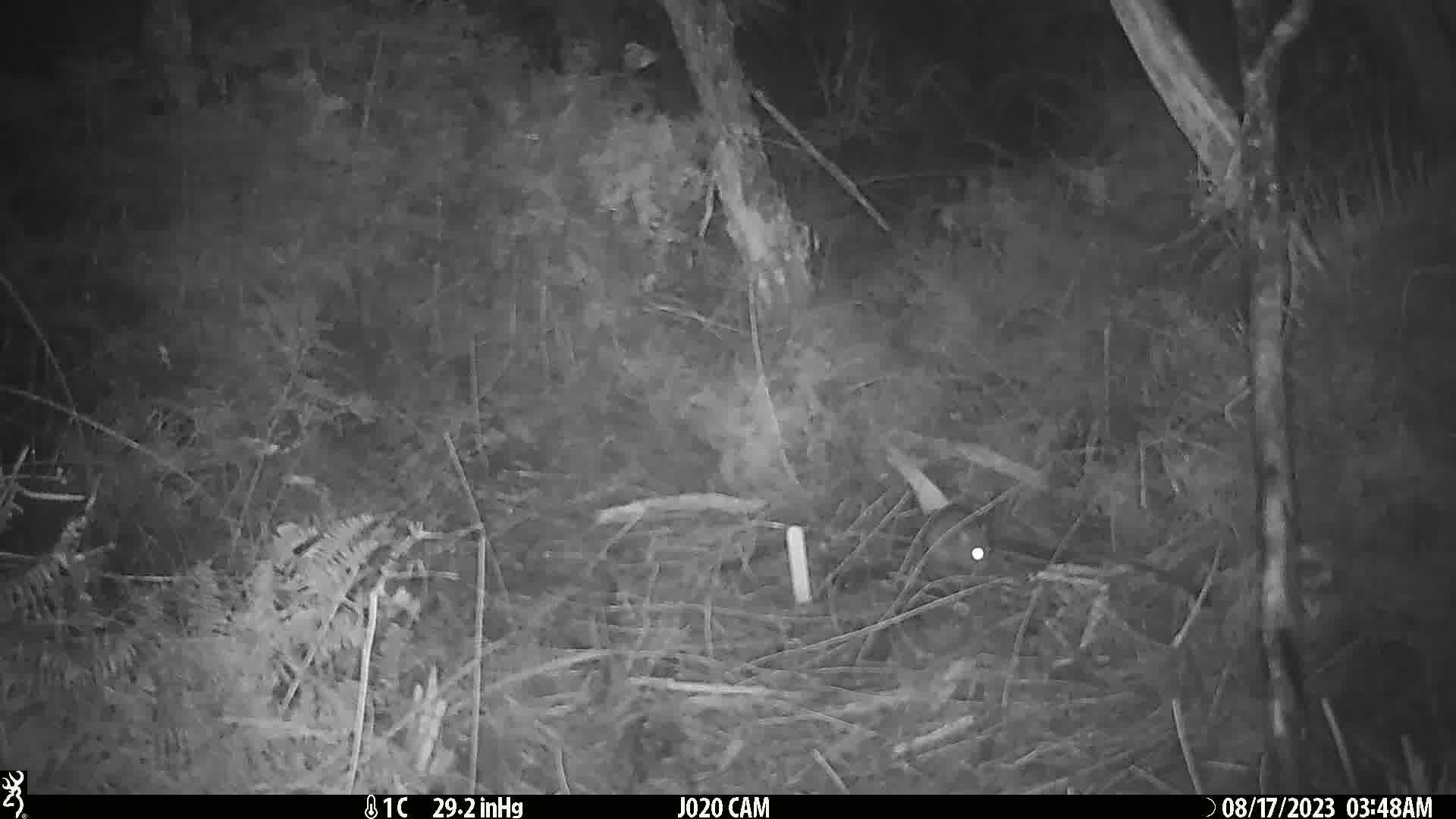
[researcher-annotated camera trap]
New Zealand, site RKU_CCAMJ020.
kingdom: Animalia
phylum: Chordata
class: Mammalia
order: Rodentia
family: Muridae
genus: Rattus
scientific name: Rattus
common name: rat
Rat (Rattus).